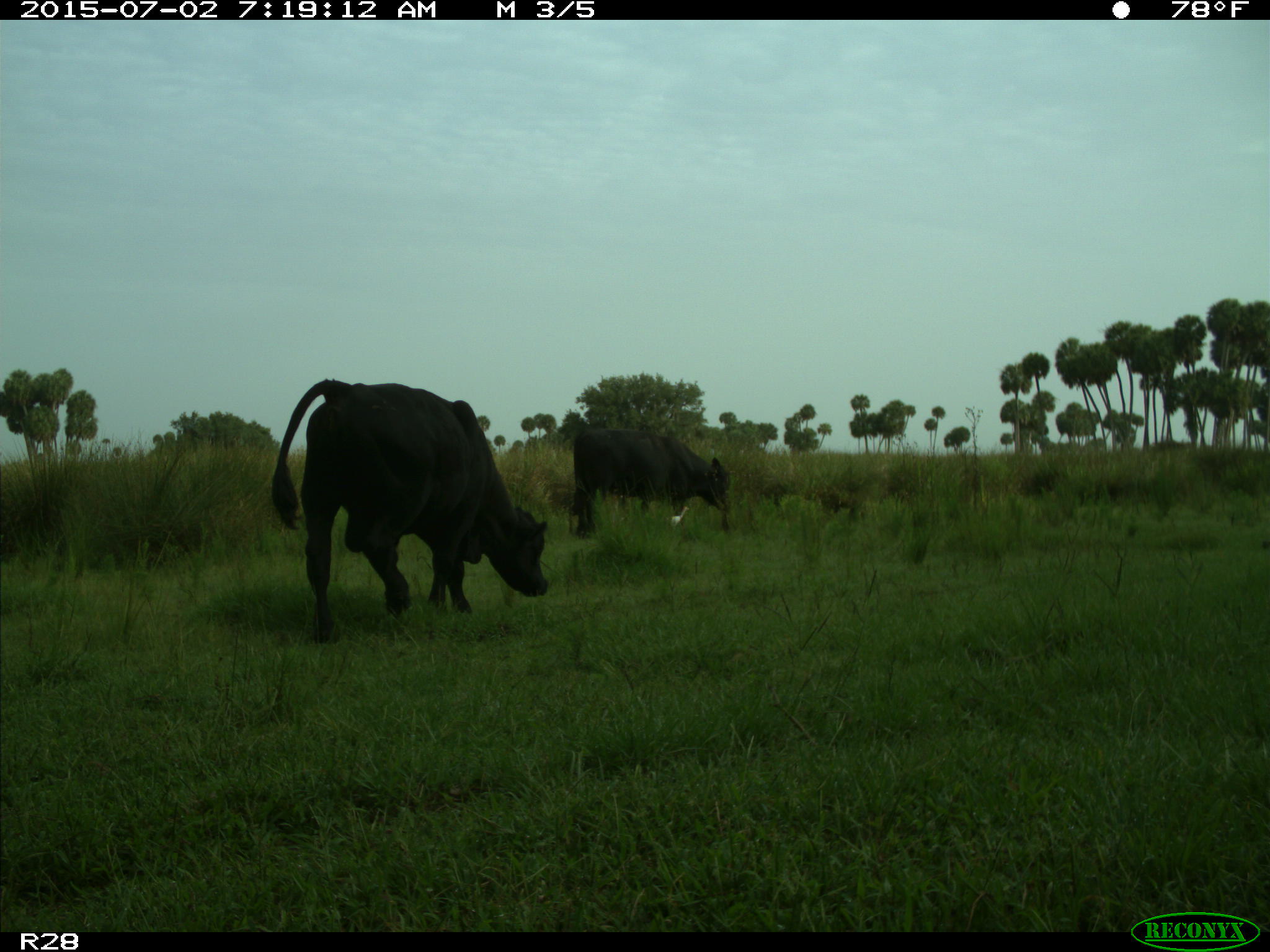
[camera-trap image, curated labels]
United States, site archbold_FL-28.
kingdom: Animalia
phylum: Chordata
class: Mammalia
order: Artiodactyla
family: Bovidae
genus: Bos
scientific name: Bos taurus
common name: domestic cow